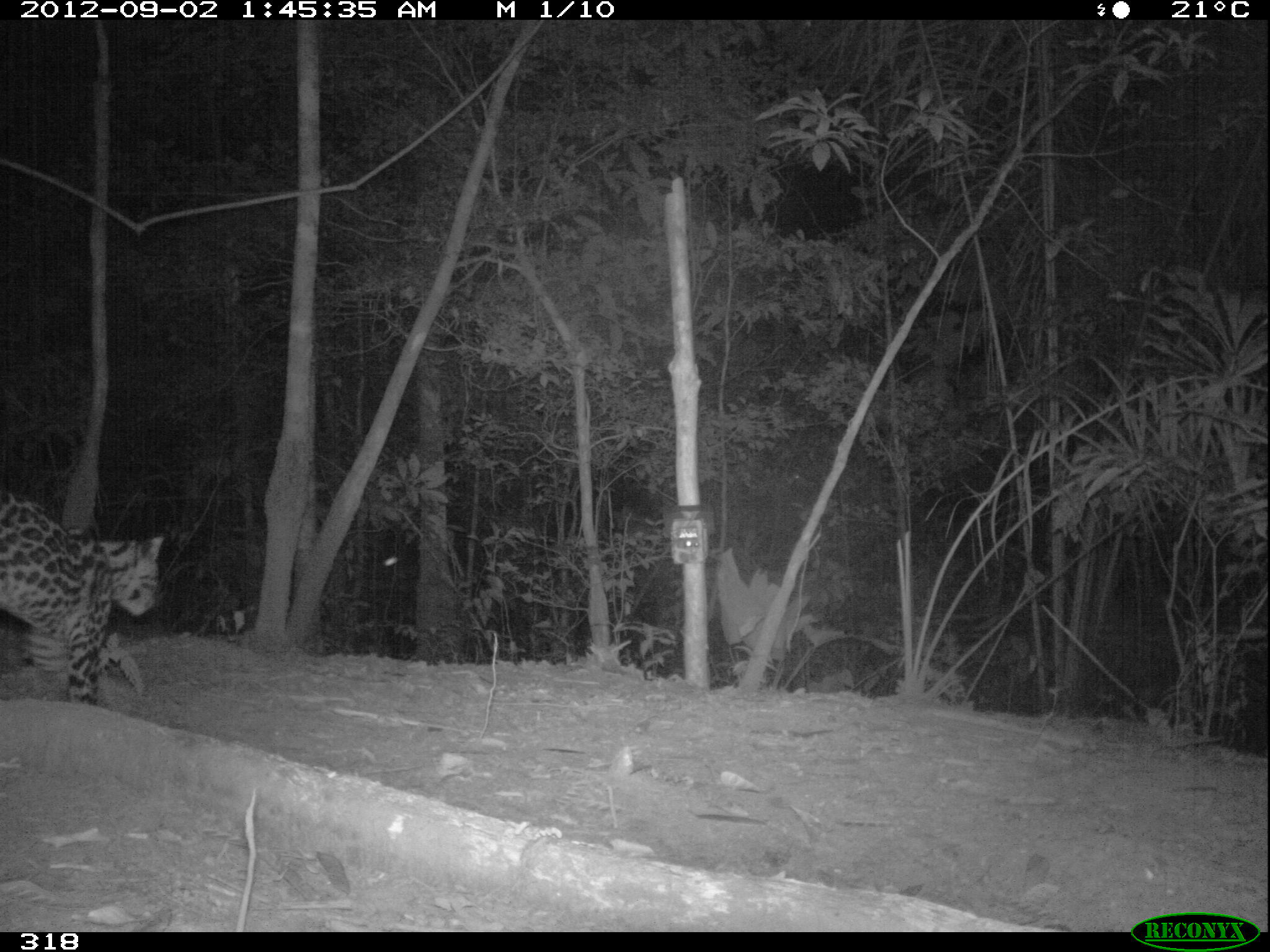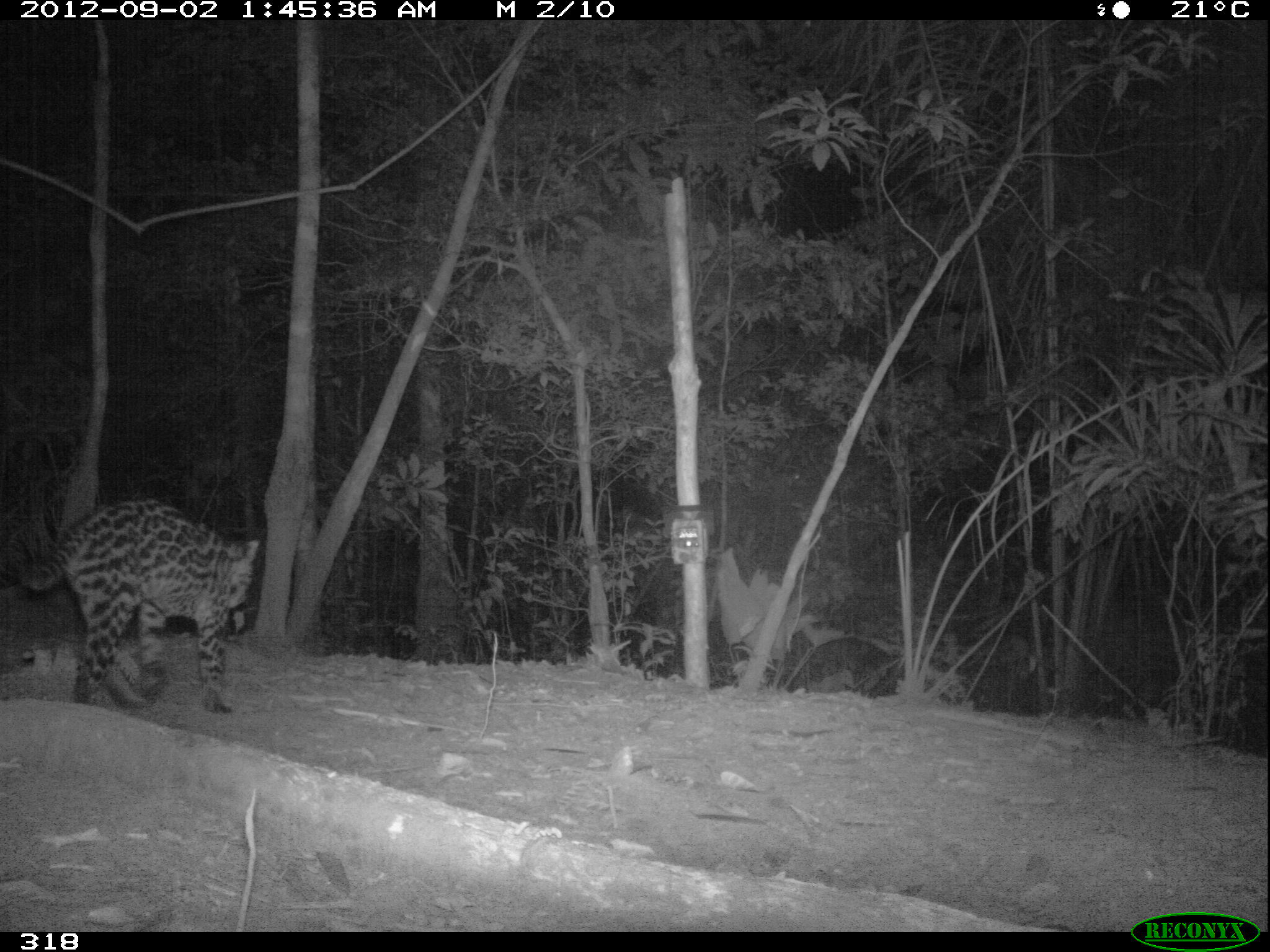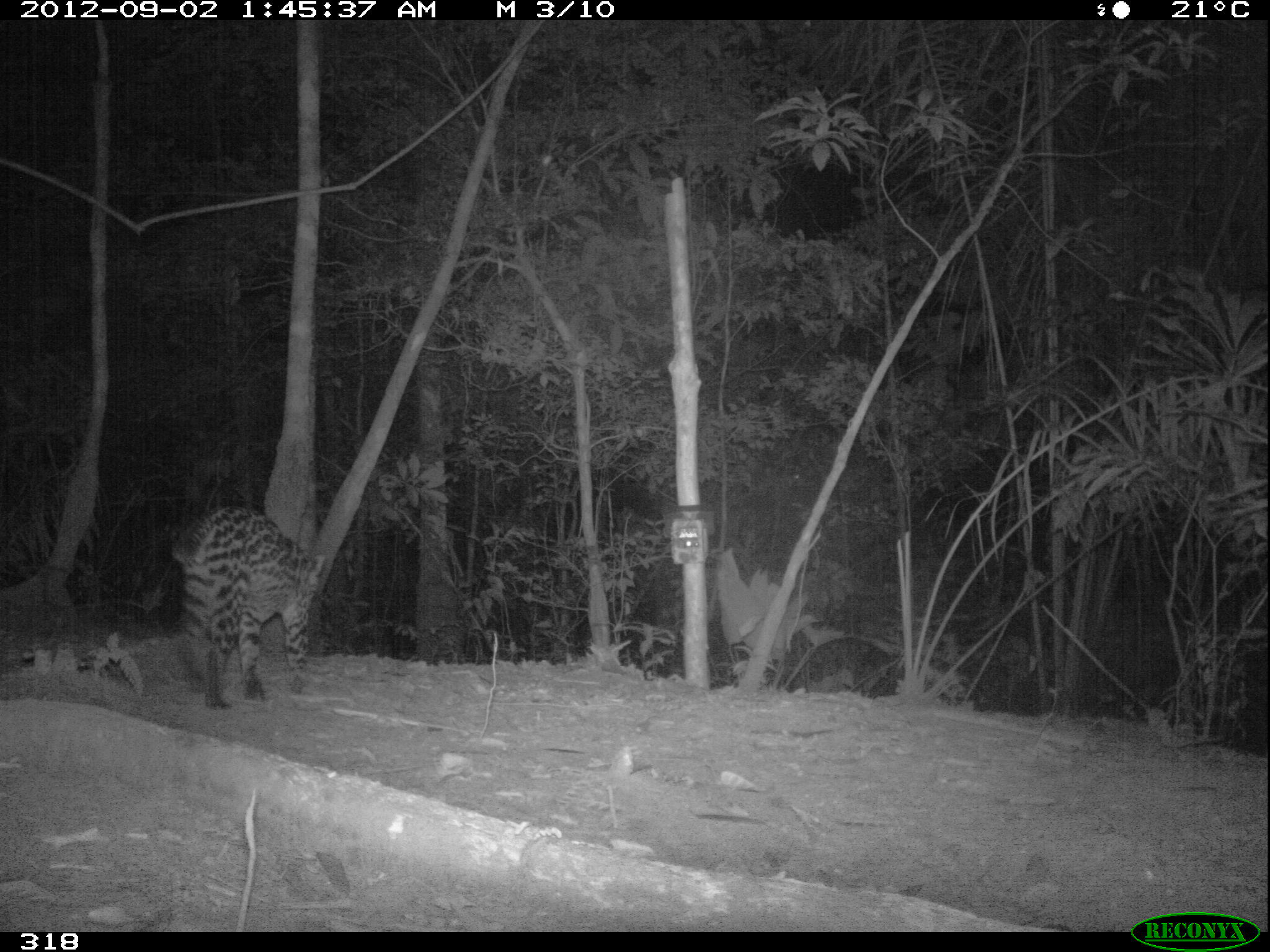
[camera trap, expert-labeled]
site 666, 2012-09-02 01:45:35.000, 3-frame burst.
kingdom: Animalia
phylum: Chordata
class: Mammalia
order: Carnivora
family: Felidae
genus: Leopardus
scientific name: Leopardus pardalis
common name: ocelot